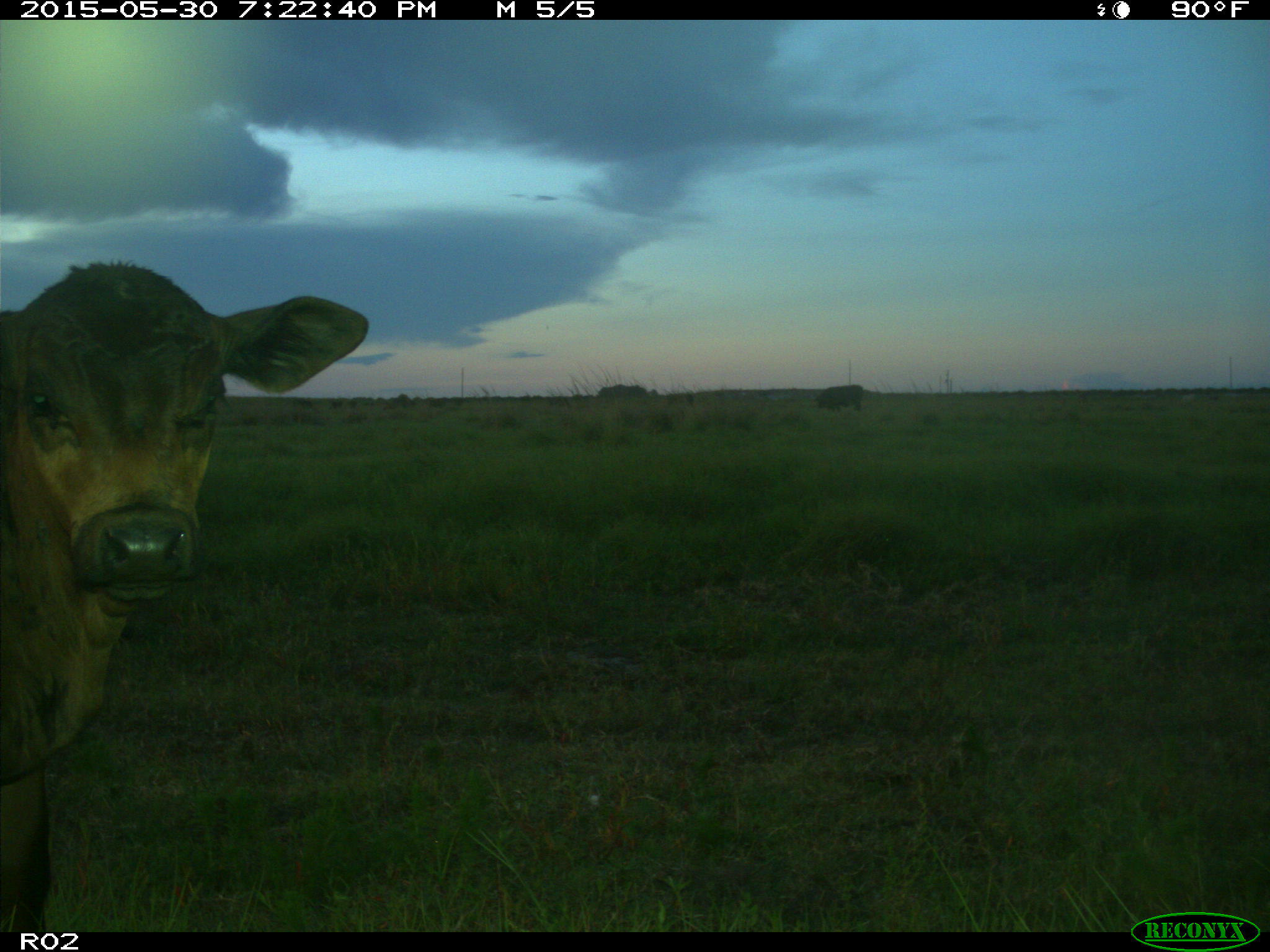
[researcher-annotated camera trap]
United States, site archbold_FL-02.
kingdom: Animalia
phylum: Chordata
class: Mammalia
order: Artiodactyla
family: Bovidae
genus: Bos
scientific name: Bos taurus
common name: domestic cow